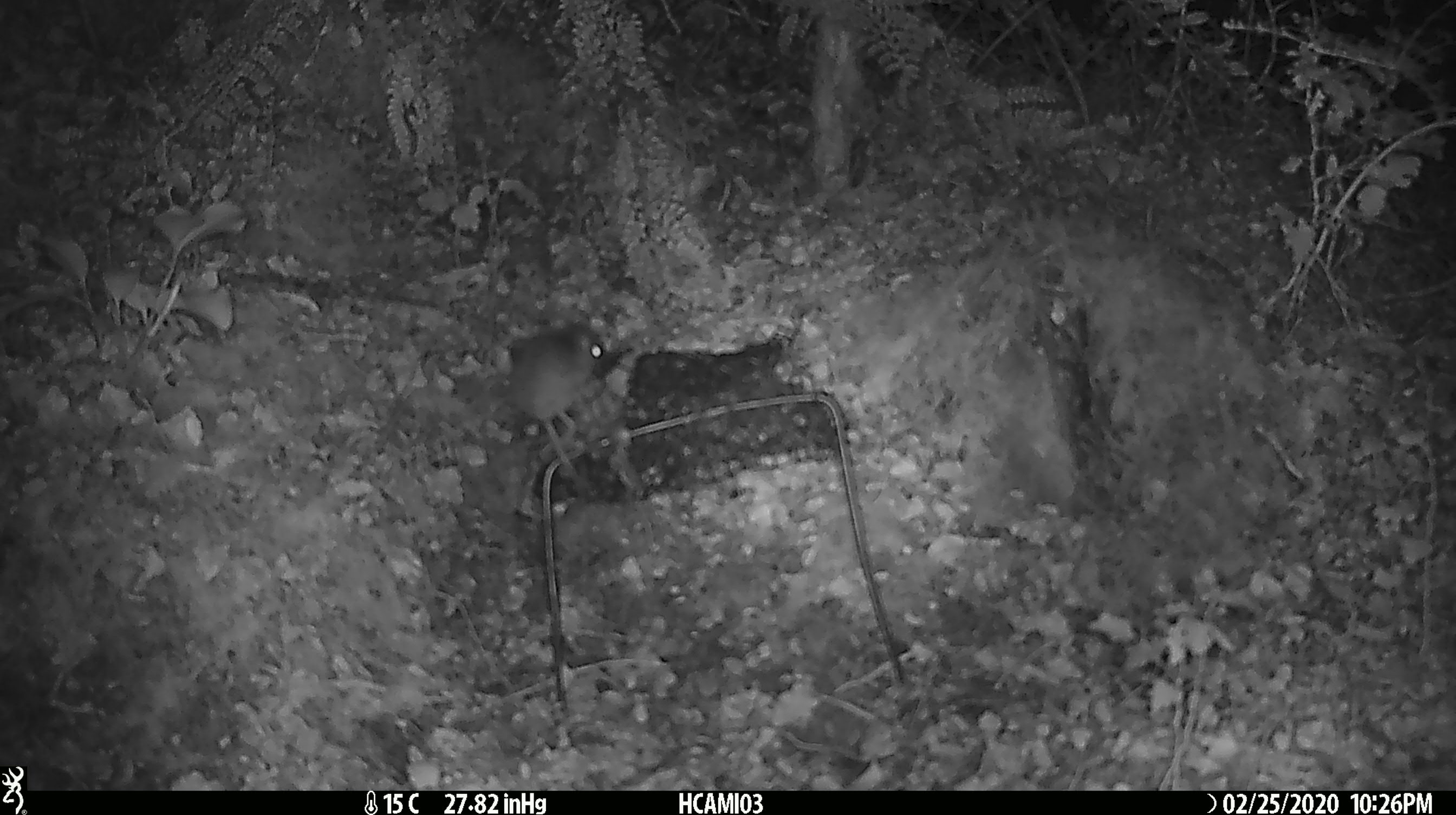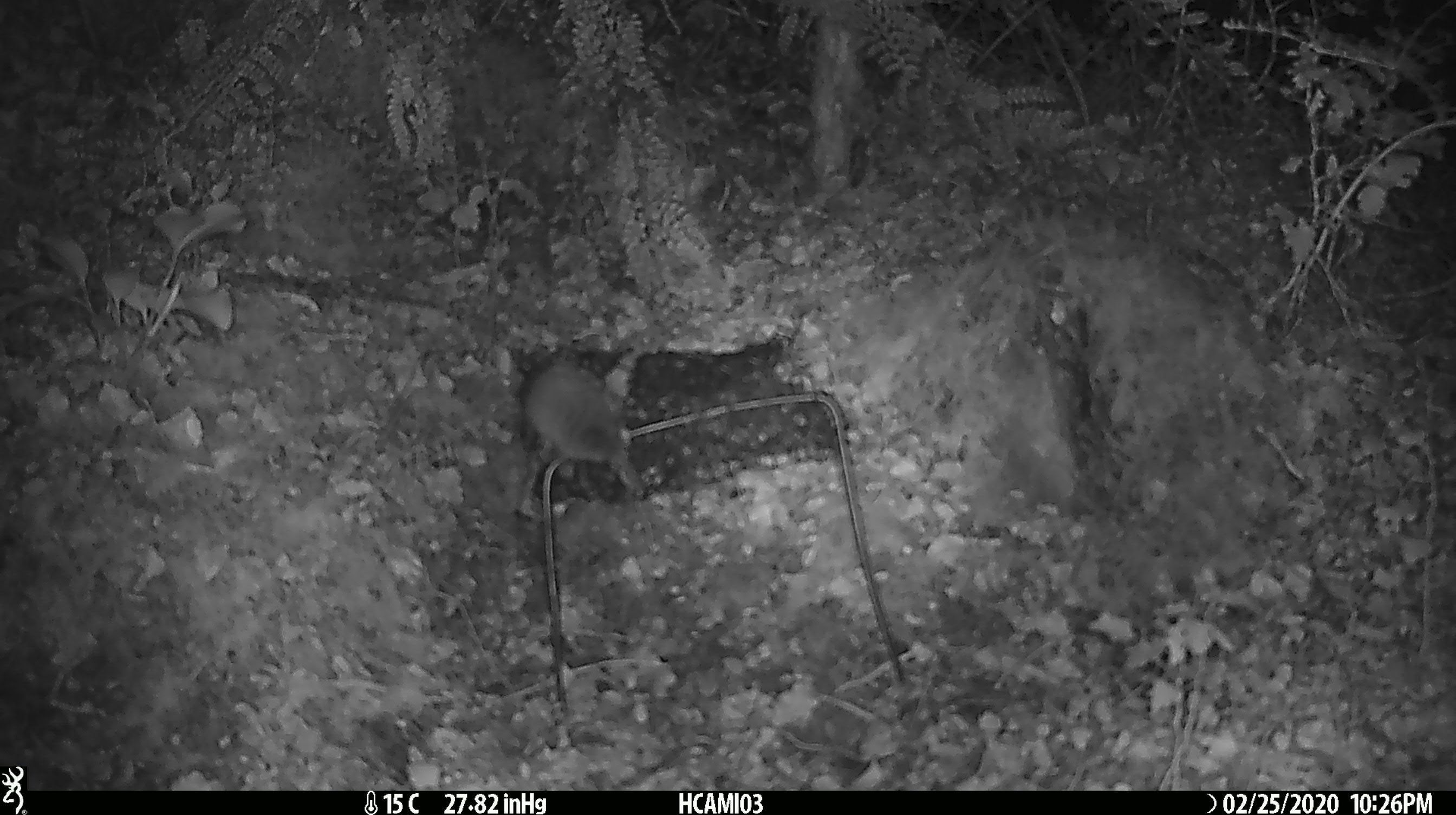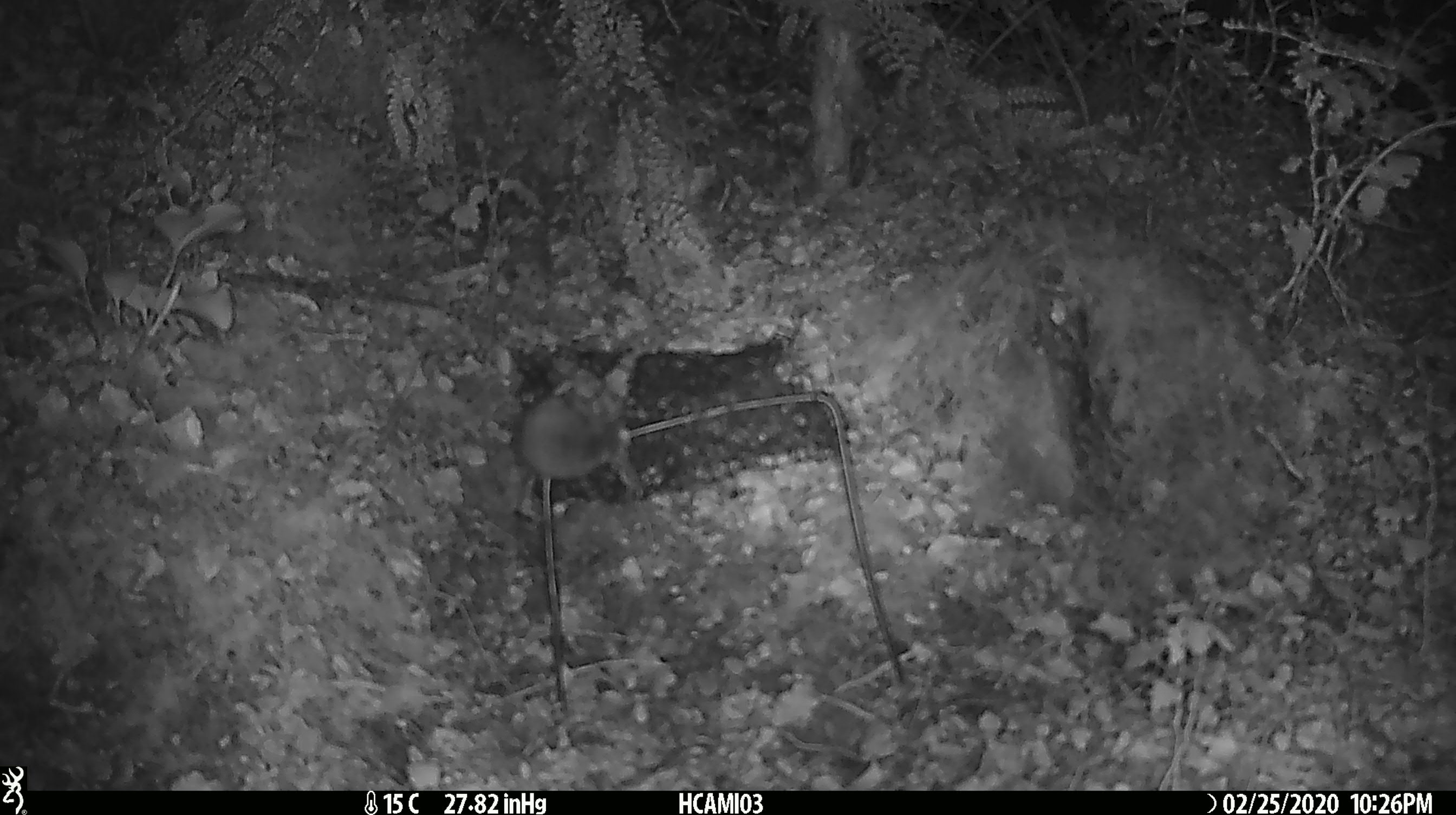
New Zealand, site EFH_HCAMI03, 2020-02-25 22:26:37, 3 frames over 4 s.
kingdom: Animalia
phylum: Chordata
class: Mammalia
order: Rodentia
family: Muridae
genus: Mus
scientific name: Mus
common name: mouse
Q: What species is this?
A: Mouse (Mus).